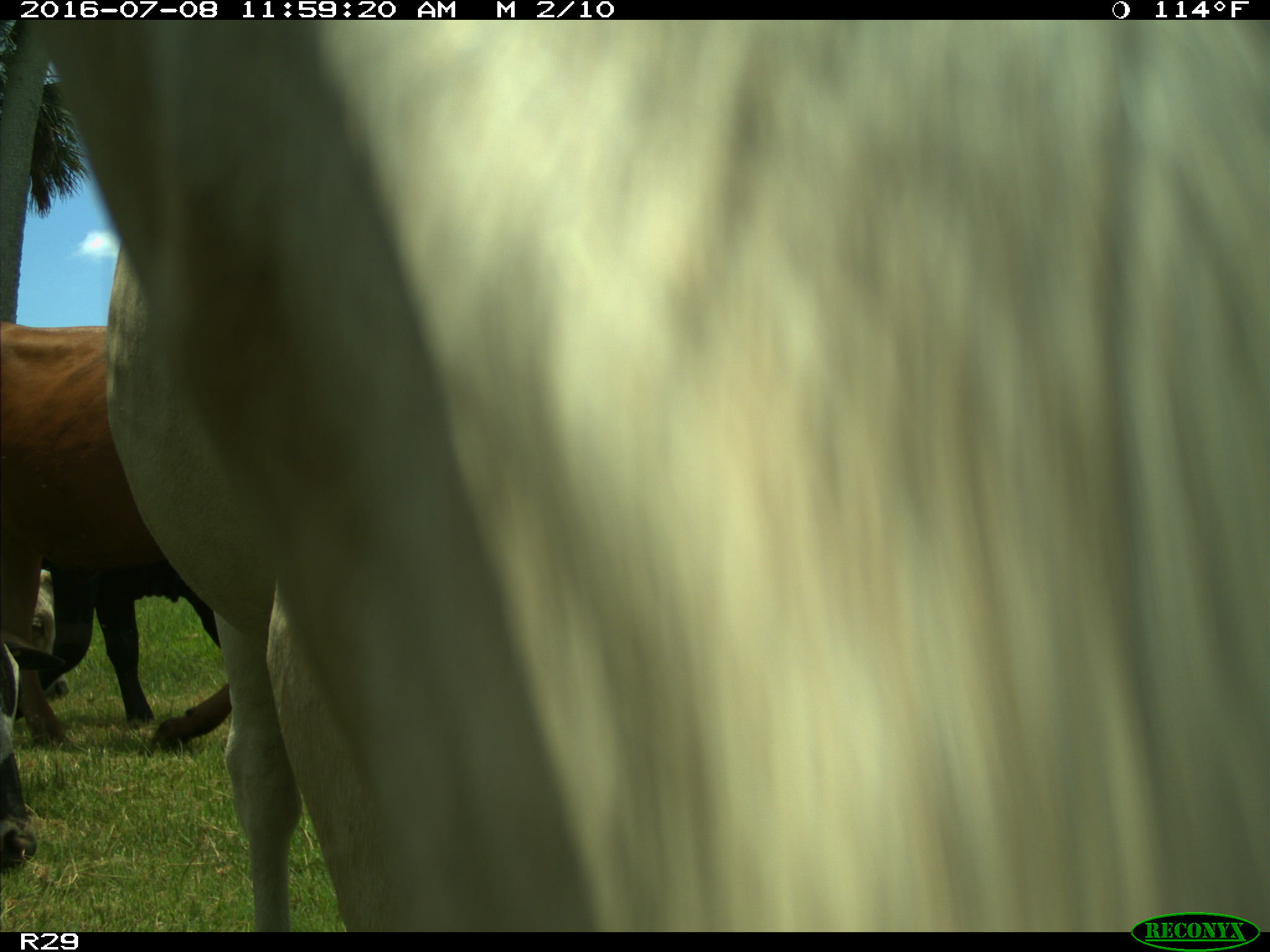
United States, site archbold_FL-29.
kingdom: Animalia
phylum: Chordata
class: Mammalia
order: Artiodactyla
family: Bovidae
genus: Bos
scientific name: Bos taurus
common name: domestic cow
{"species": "Bos taurus (domestic cow)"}